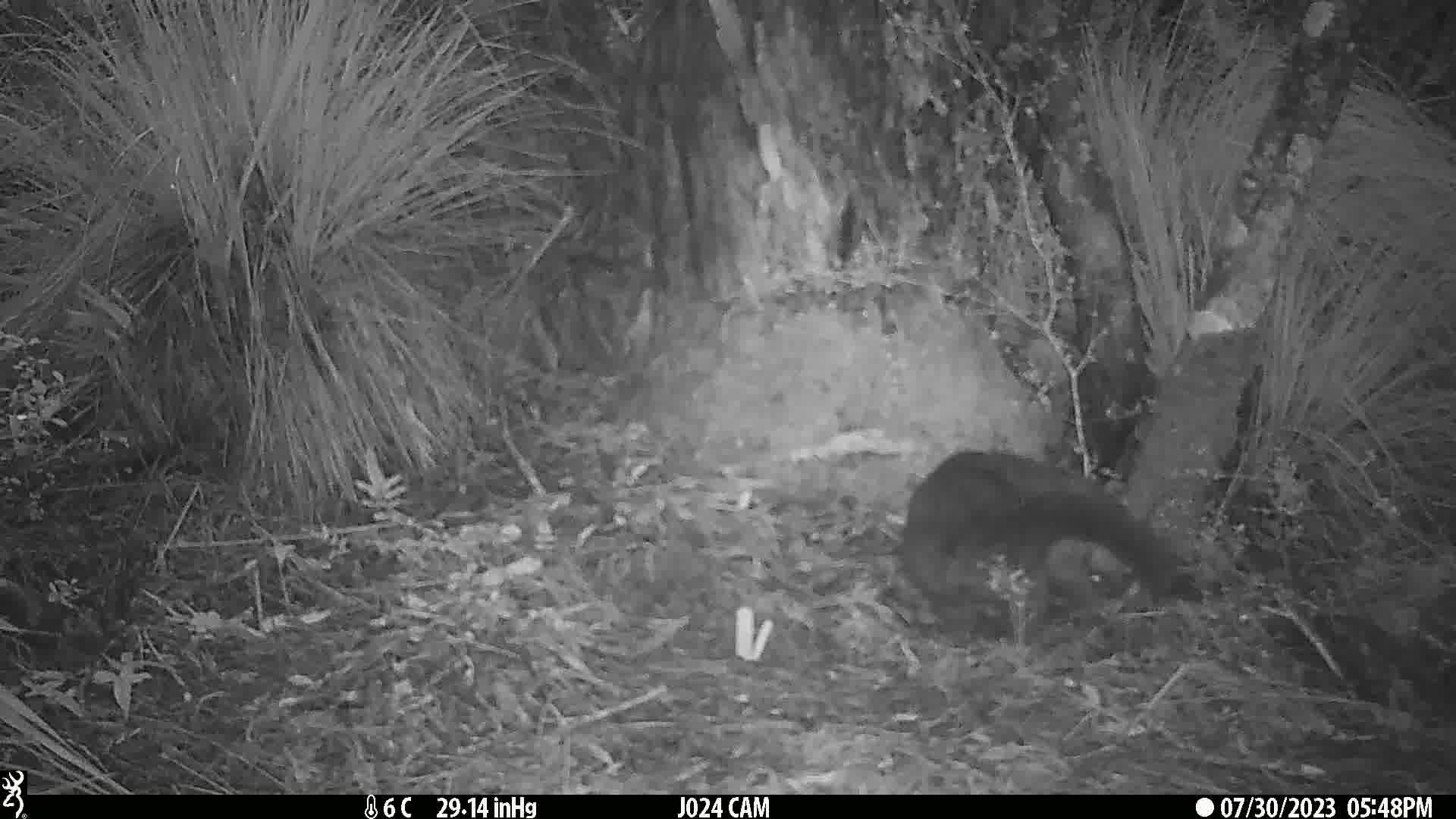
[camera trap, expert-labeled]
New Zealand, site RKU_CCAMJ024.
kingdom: Animalia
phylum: Chordata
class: Mammalia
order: Diprotodontia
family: Phalangeridae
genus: Trichosurus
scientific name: Trichosurus vulpecula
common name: common brushtail possum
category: possum